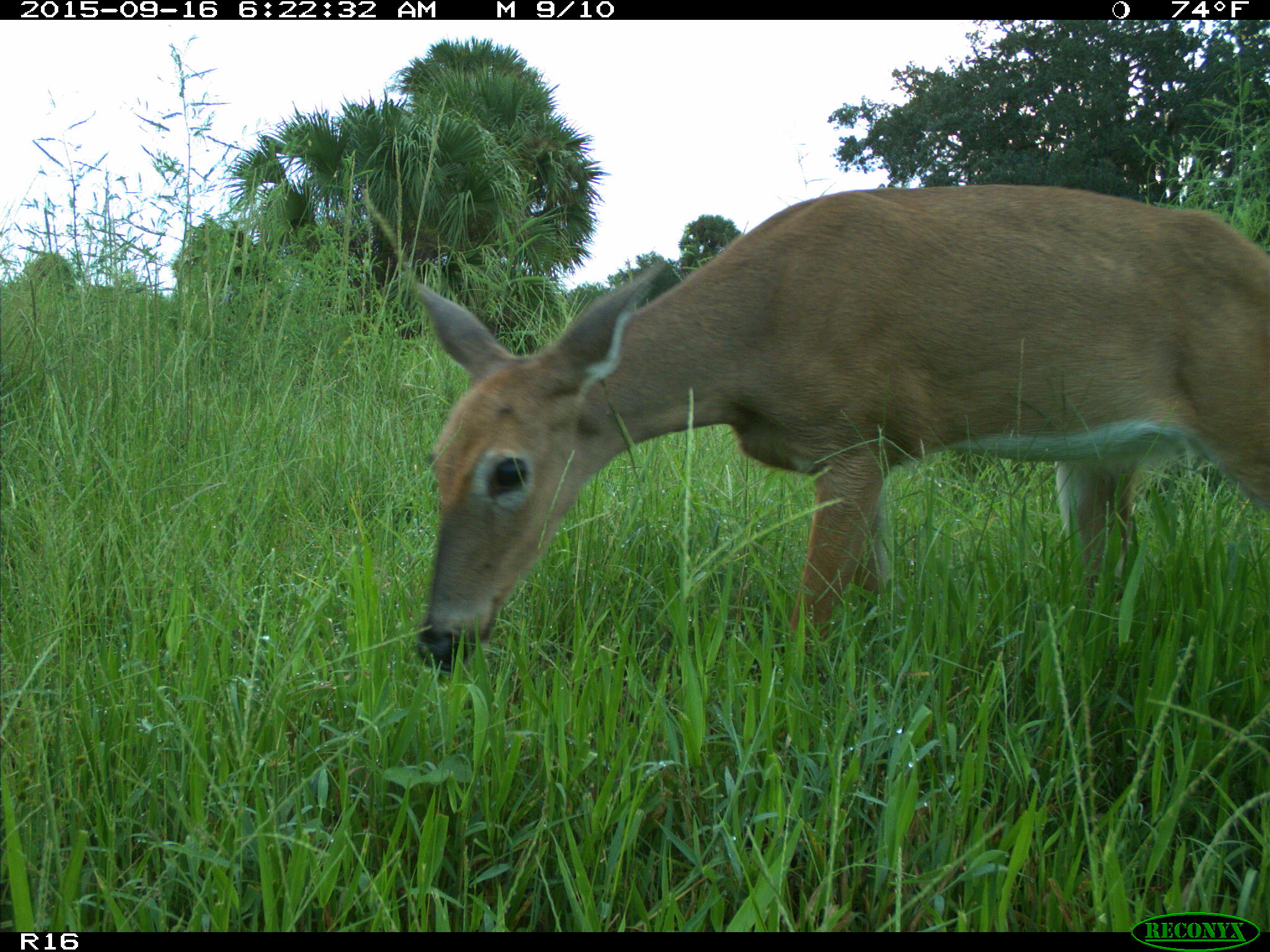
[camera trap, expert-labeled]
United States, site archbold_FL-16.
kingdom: Animalia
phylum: Chordata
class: Mammalia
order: Artiodactyla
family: Cervidae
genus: Odocoileus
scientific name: Odocoileus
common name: deer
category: unidentified deer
Unidentified deer (deer) (Odocoileus).